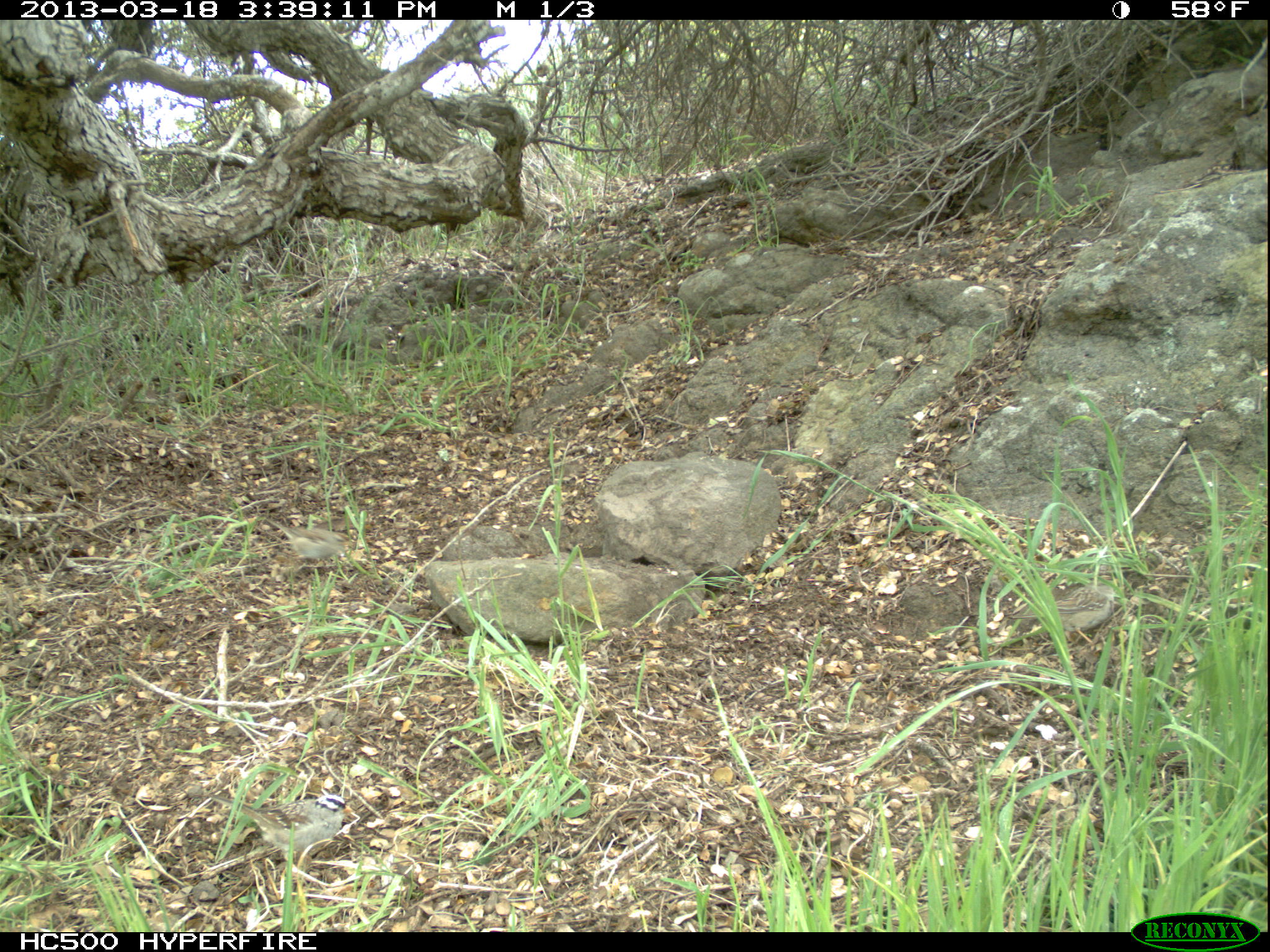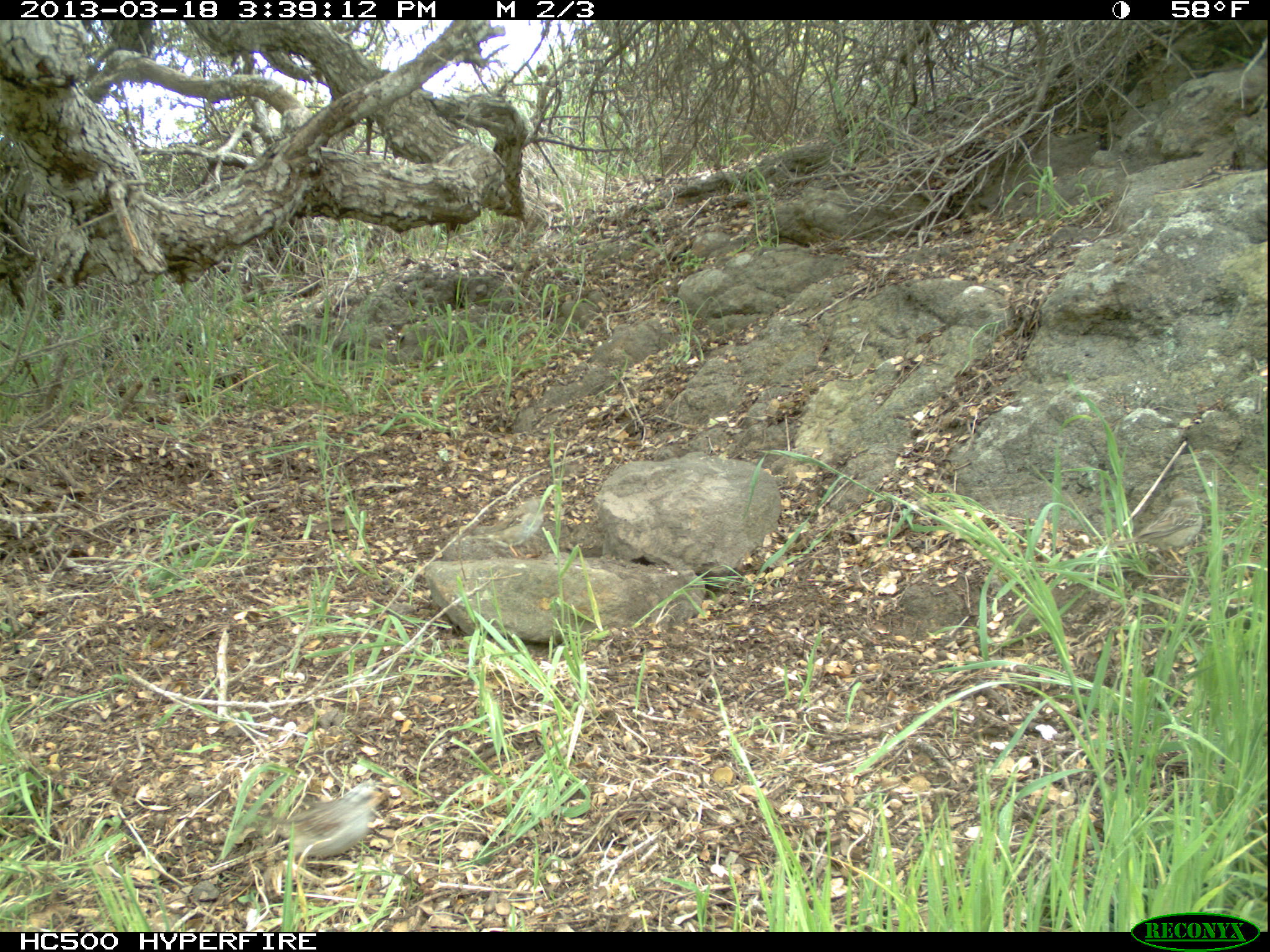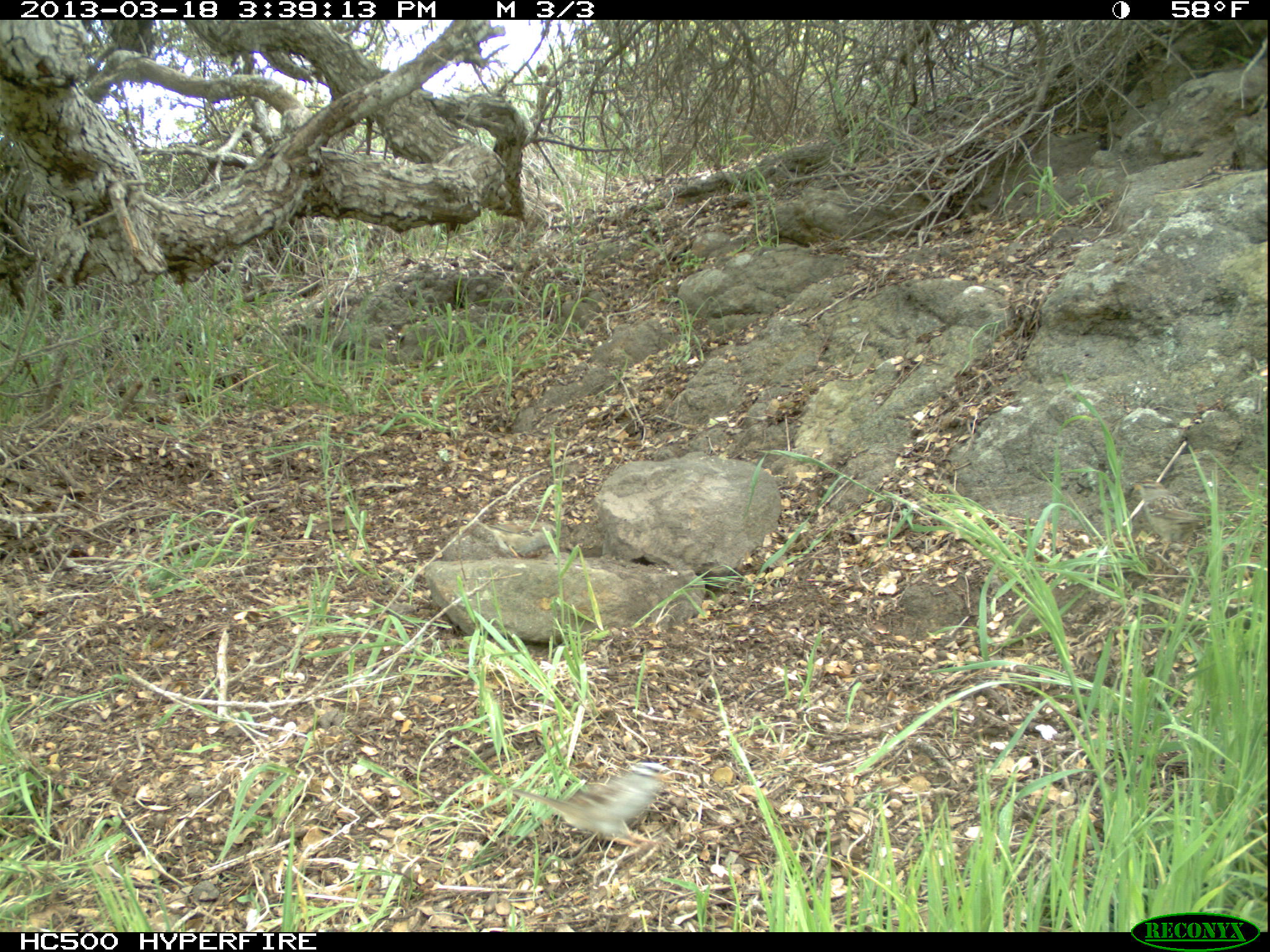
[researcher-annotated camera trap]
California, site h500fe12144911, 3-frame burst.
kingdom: Animalia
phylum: Chordata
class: Aves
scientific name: Aves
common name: bird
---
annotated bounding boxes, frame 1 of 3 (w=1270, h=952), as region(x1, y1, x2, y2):
bird: region(202, 790, 352, 883)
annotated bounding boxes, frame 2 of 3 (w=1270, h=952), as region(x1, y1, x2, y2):
bird: region(258, 778, 400, 876); region(464, 498, 546, 560)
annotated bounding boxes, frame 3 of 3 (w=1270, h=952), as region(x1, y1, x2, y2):
bird: region(511, 762, 673, 840)